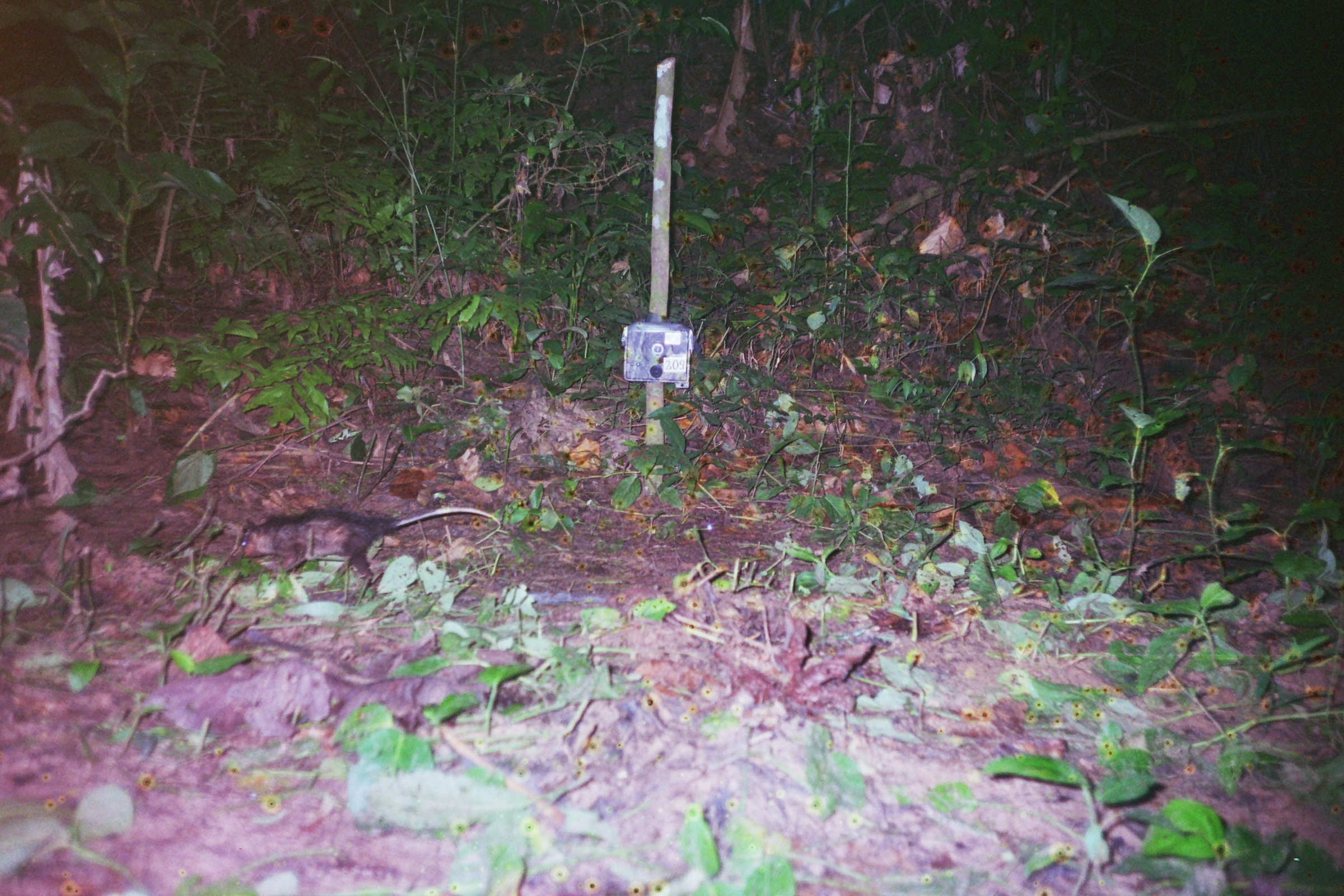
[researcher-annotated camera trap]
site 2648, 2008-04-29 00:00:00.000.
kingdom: Animalia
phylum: Chordata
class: Mammalia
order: Didelphimorphia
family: Didelphidae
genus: Didelphis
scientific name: Didelphis marsupialis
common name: southern opossum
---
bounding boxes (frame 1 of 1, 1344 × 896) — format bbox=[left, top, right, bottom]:
didelphis marsupialis: bbox=[230, 506, 501, 586]